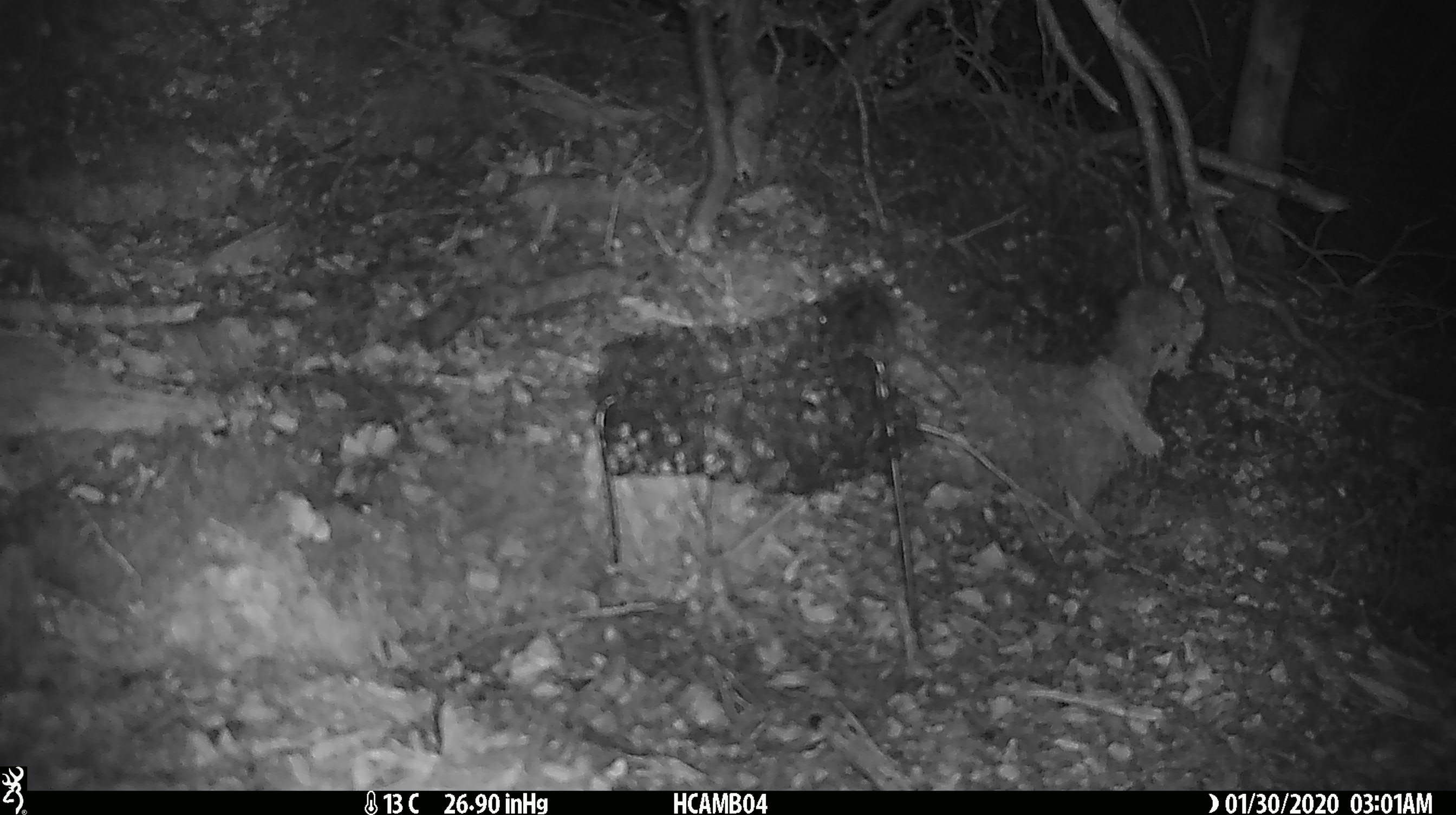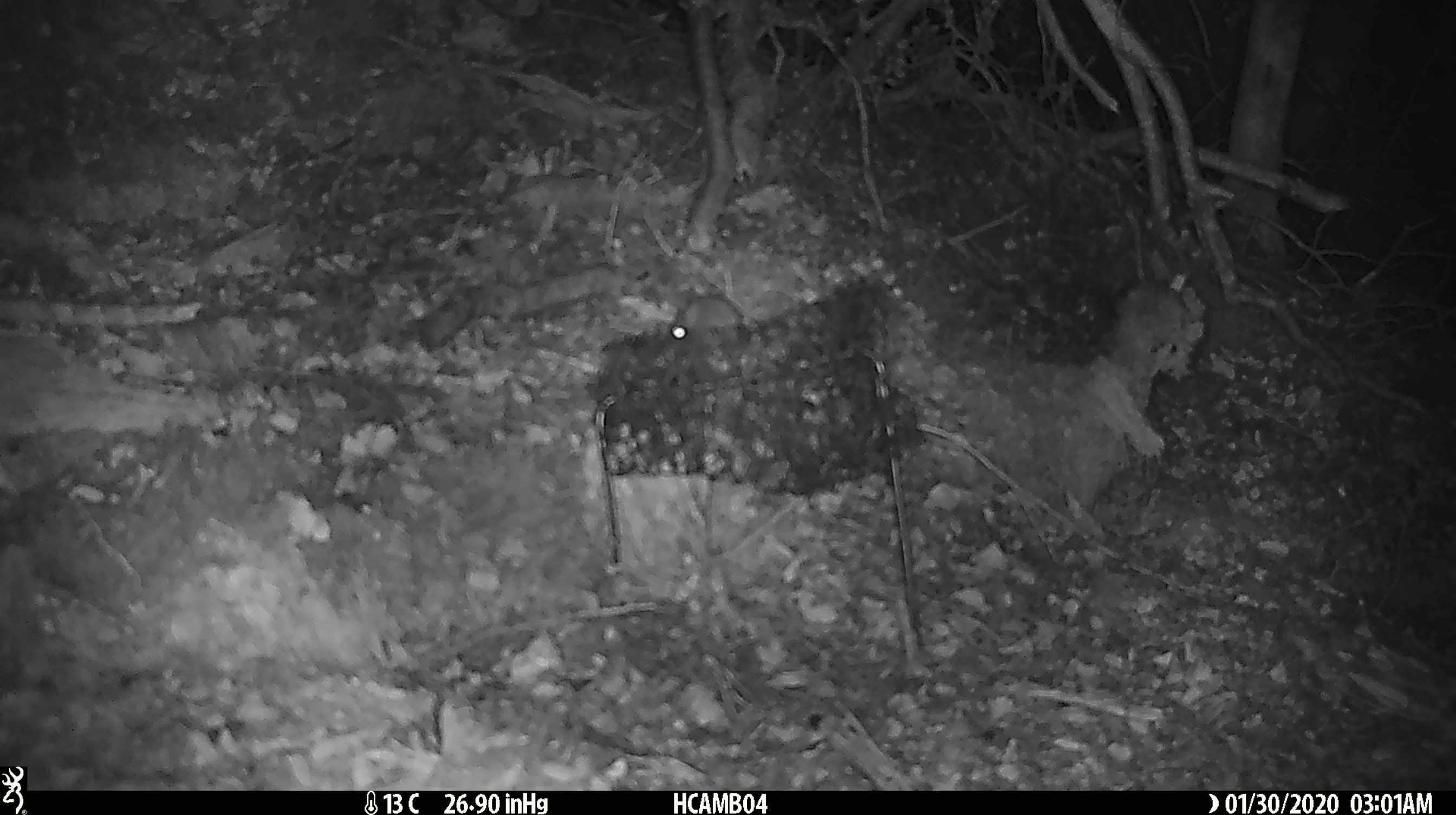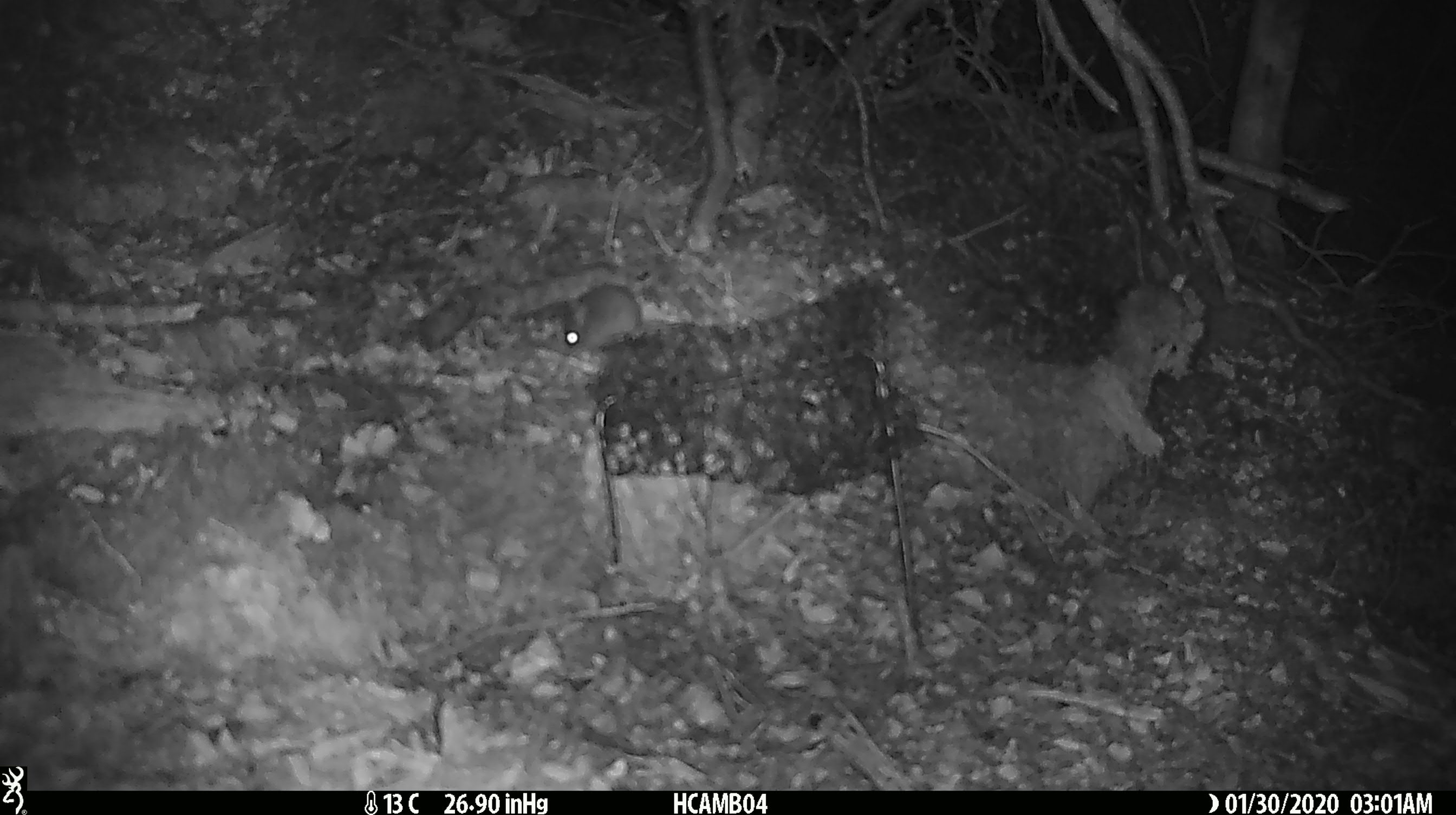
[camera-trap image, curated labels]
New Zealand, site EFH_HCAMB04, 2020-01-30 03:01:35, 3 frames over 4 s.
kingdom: Animalia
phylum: Chordata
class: Mammalia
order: Rodentia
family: Muridae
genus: Mus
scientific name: Mus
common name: mouse